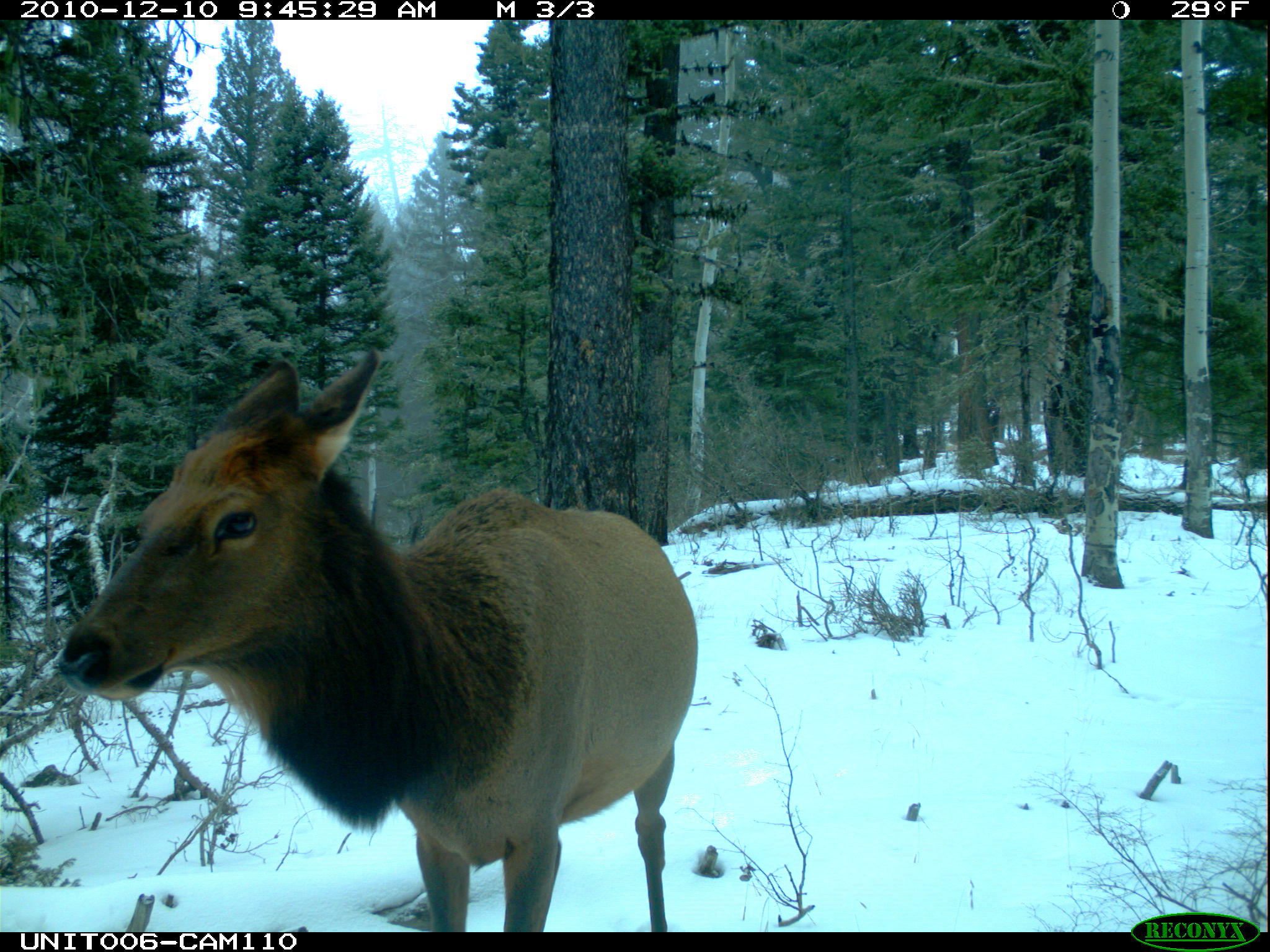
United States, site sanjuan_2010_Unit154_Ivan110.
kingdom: Animalia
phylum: Chordata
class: Mammalia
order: Artiodactyla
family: Cervidae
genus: Cervus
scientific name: Cervus elaphus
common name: red deer